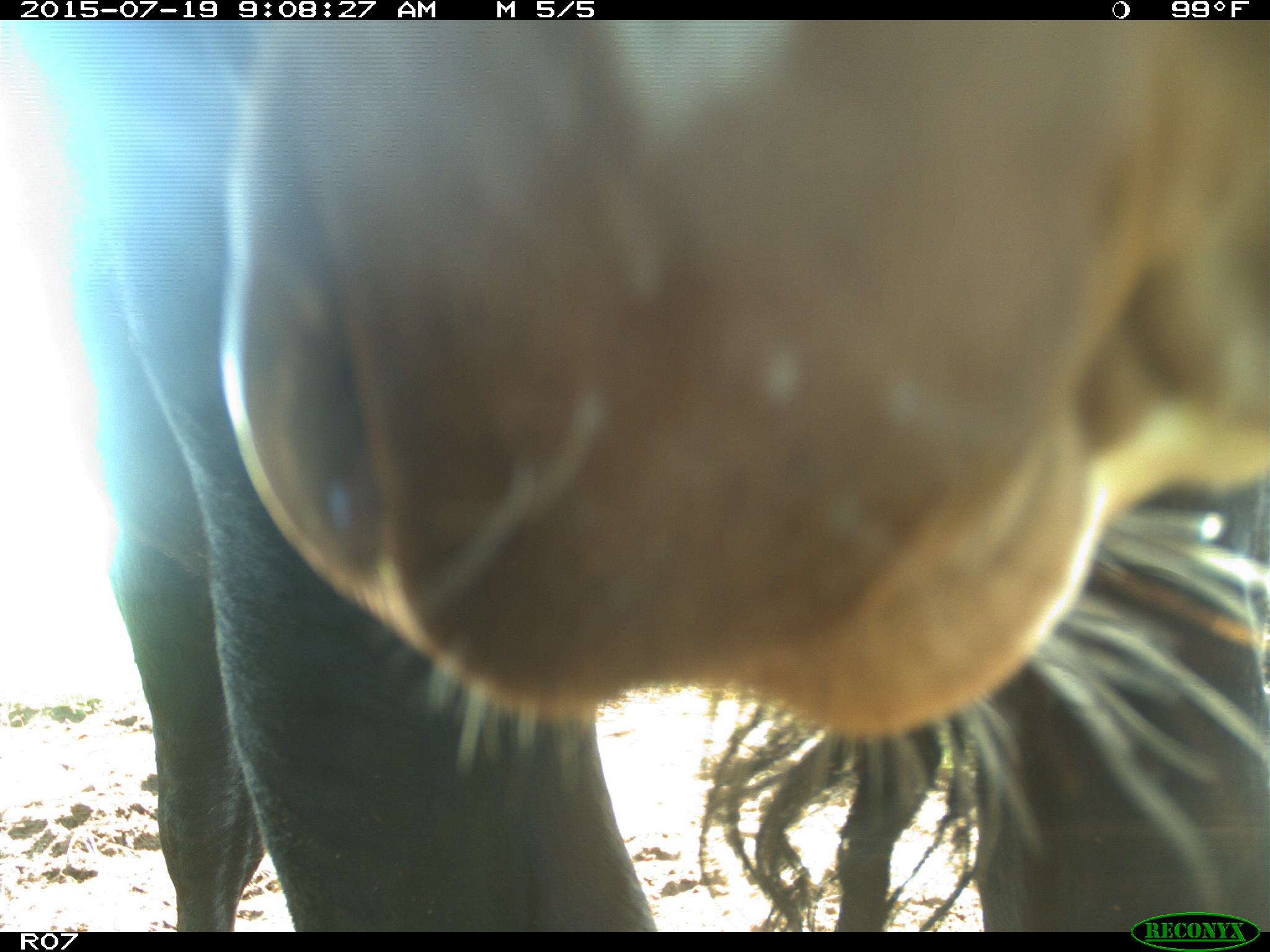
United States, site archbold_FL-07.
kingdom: Animalia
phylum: Chordata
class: Mammalia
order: Artiodactyla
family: Bovidae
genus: Bos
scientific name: Bos taurus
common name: domestic cow